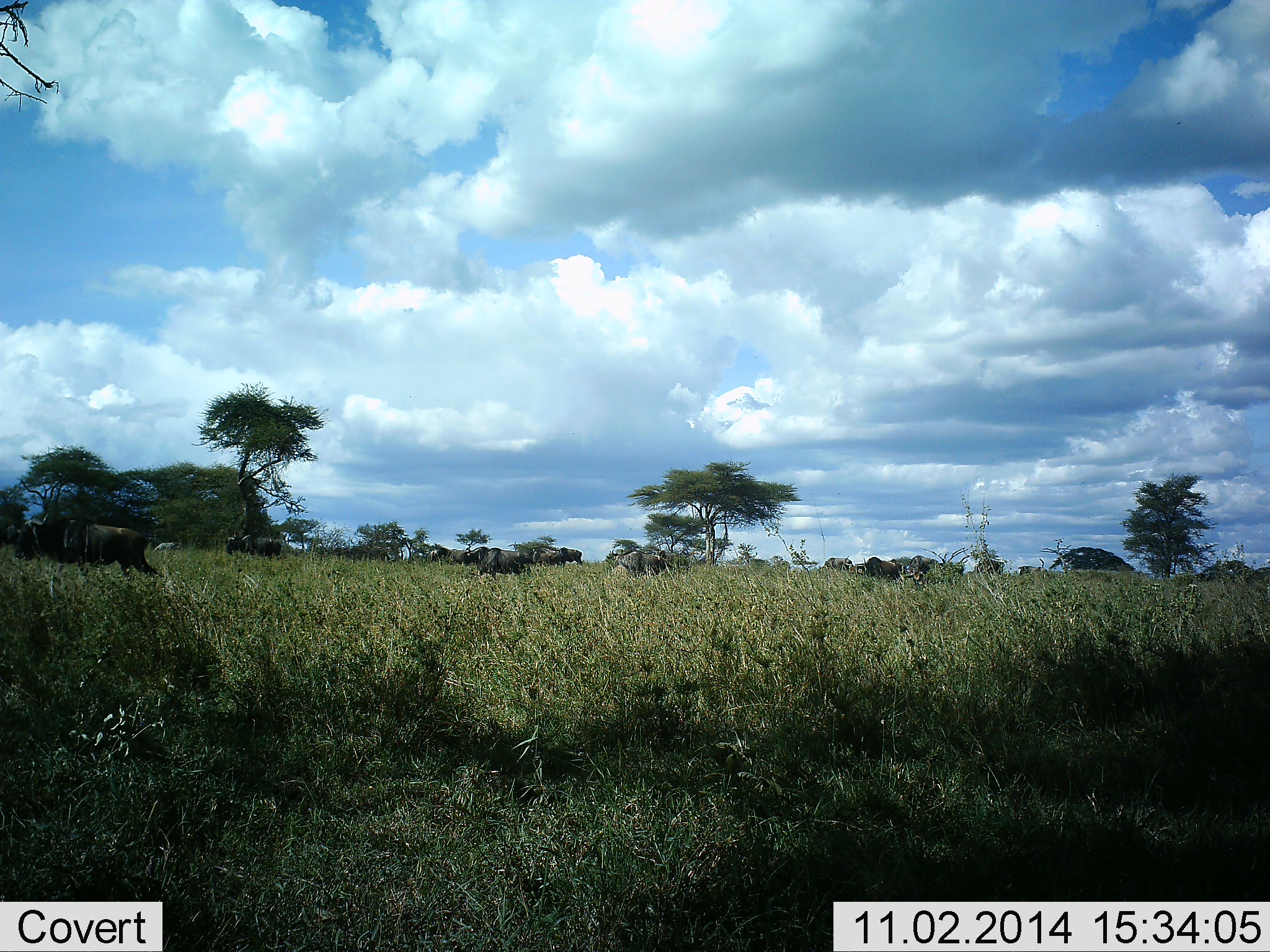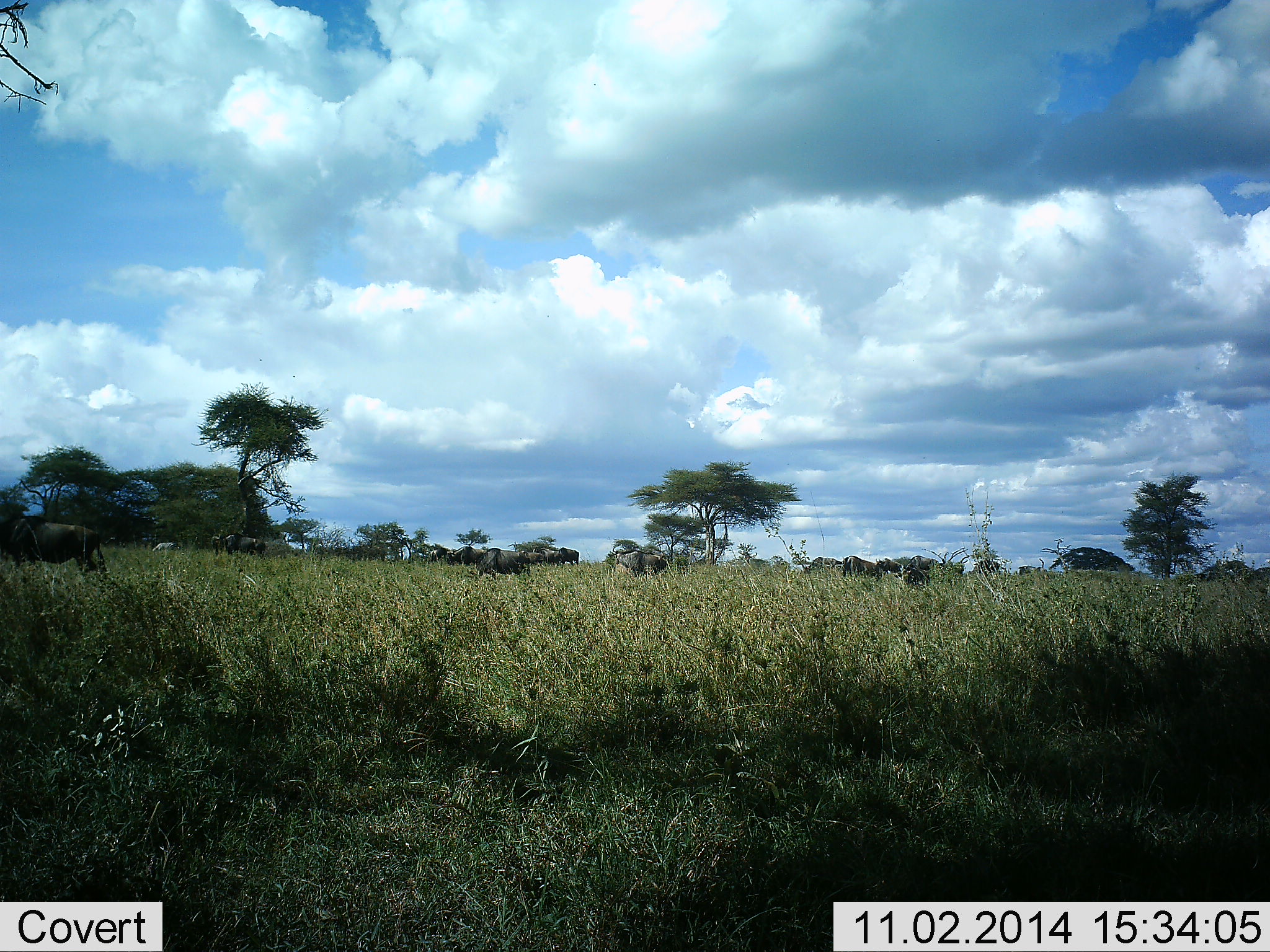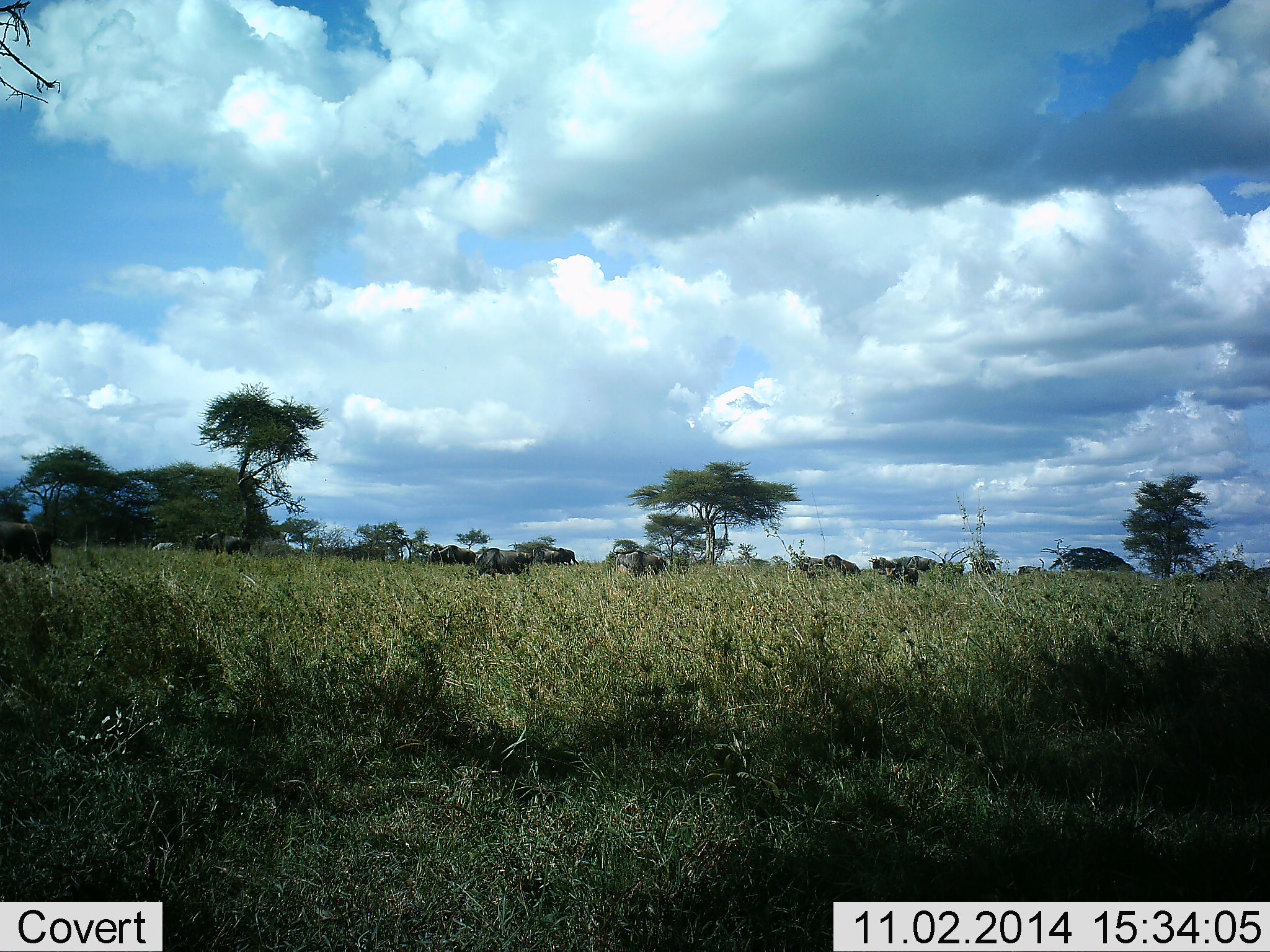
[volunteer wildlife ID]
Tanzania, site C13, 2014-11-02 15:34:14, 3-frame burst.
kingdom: Animalia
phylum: Chordata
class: Mammalia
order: Artiodactyla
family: Bovidae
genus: Connochaetes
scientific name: Connochaetes taurinus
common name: blue wildebeest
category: wildebeest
Wildebeest (blue wildebeest) (Connochaetes taurinus), count 11-50. Behavior (volunteer vote fractions): standing 25%, resting 0%, moving 100%, interacting 0%. Young present (vote fraction): 8%. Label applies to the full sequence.